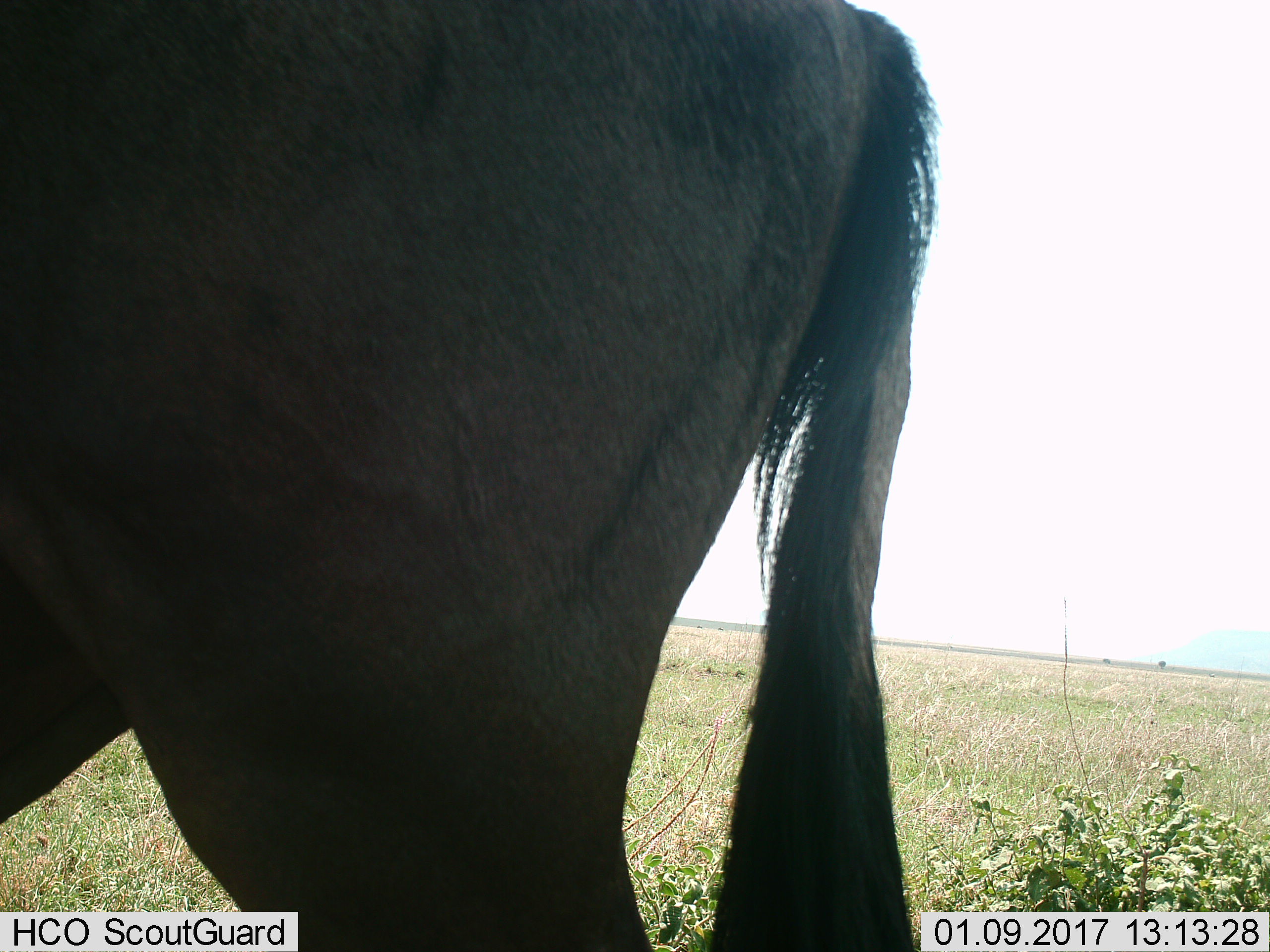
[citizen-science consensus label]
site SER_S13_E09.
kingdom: Animalia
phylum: Chordata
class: Mammalia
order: Artiodactyla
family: Bovidae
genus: Connochaetes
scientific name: Connochaetes taurinus taurinus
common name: blue wildebeest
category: wildebeestblue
Wildebeestblue (blue wildebeest) (Connochaetes taurinus taurinus), count 1. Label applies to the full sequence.